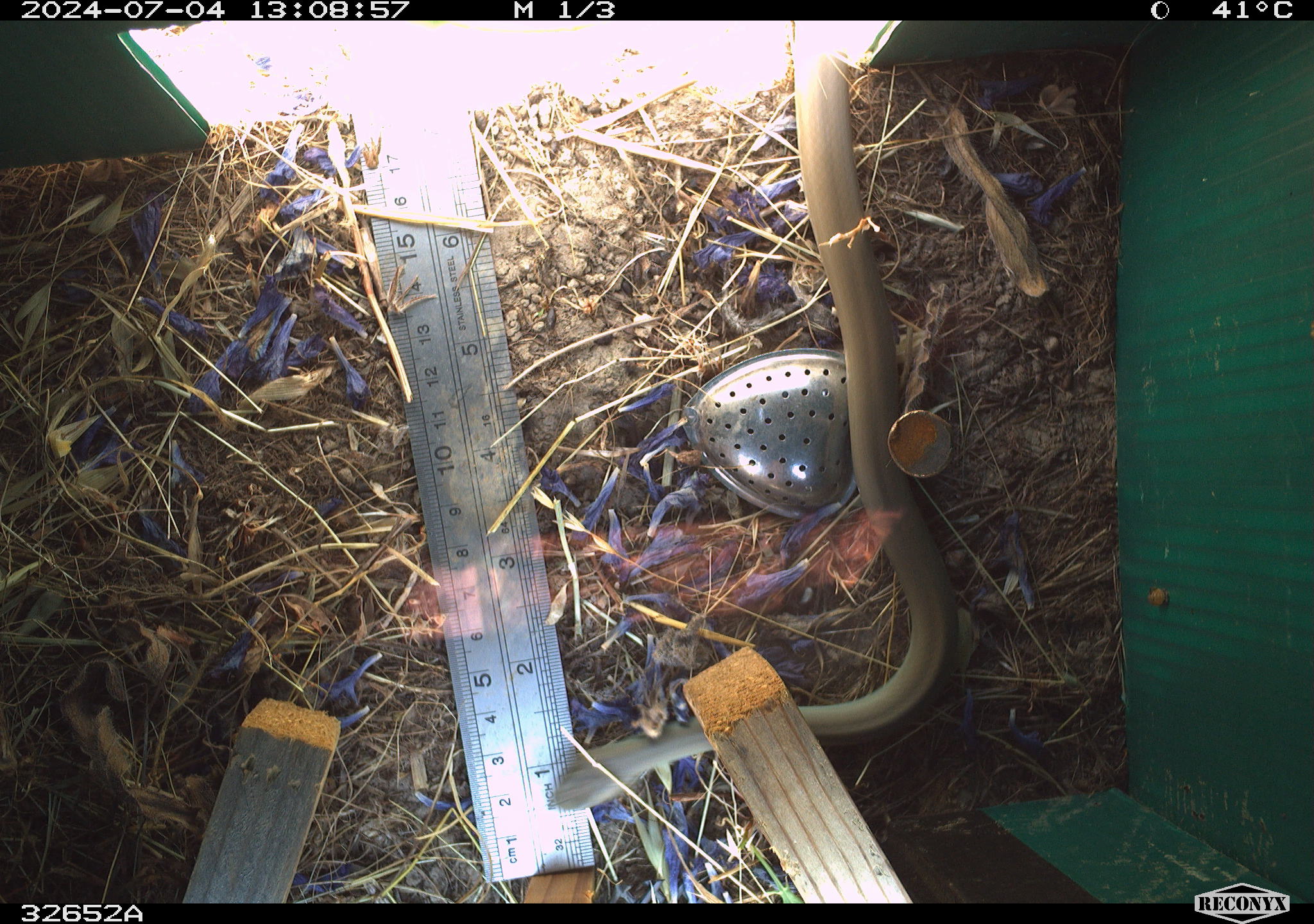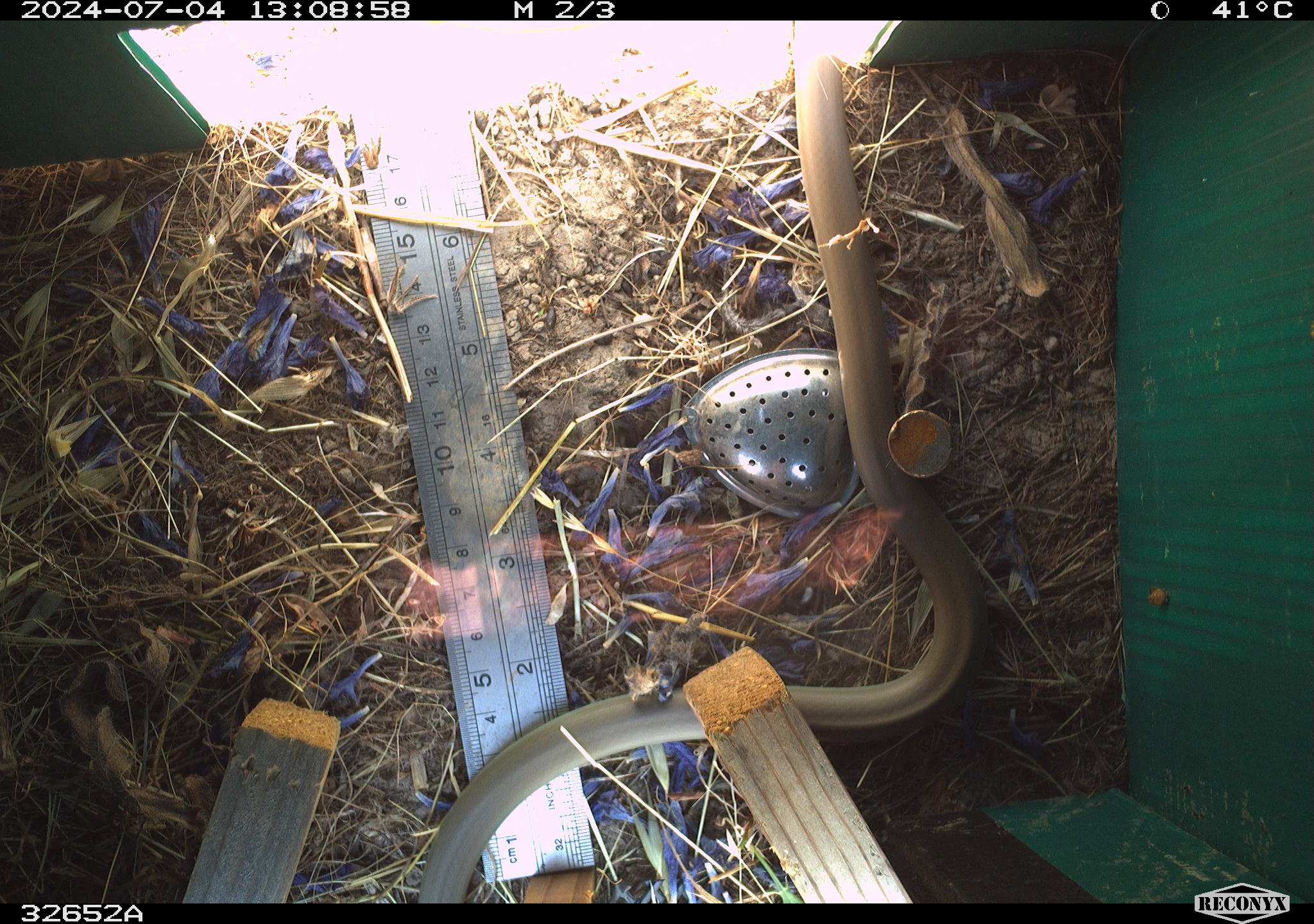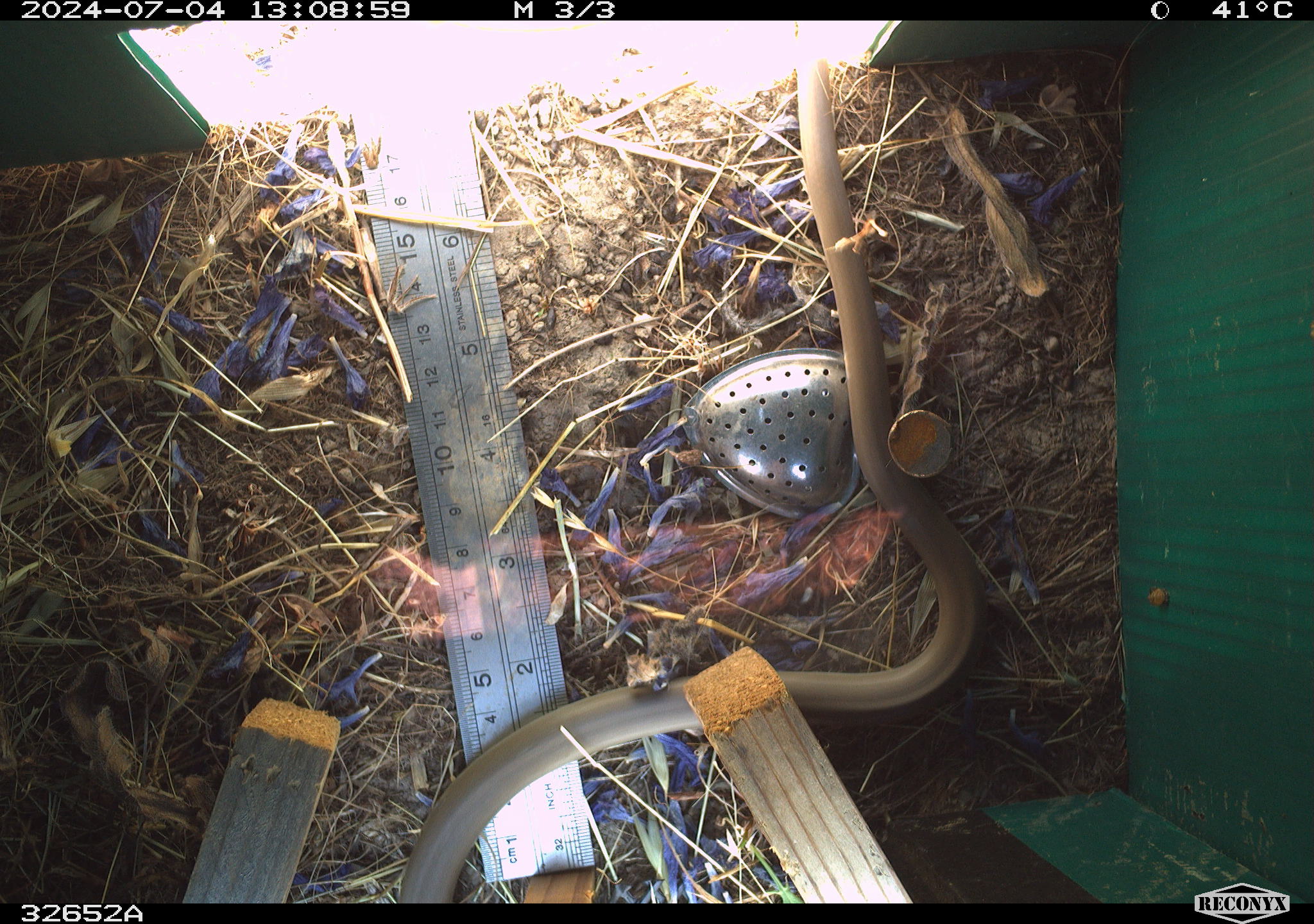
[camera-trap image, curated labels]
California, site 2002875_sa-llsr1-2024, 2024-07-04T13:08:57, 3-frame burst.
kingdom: Animalia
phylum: Chordata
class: Reptilia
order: Squamata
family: Colubridae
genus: Coluber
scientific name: Coluber constrictor mormon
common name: western yellow-bellied racer